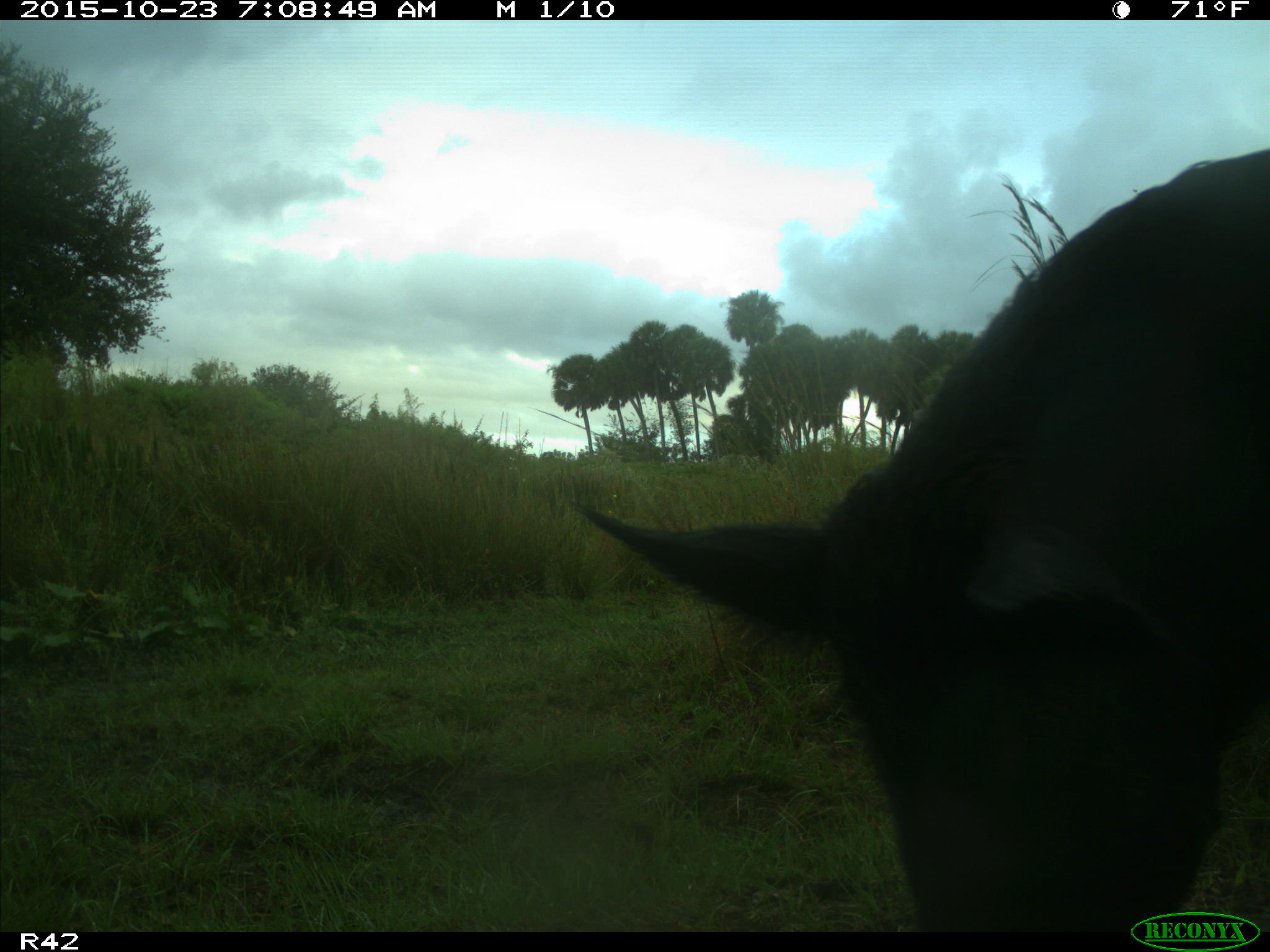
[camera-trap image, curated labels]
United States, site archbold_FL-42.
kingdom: Animalia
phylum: Chordata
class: Mammalia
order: Artiodactyla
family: Suidae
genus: Sus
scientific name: Sus scrofa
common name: wild boar